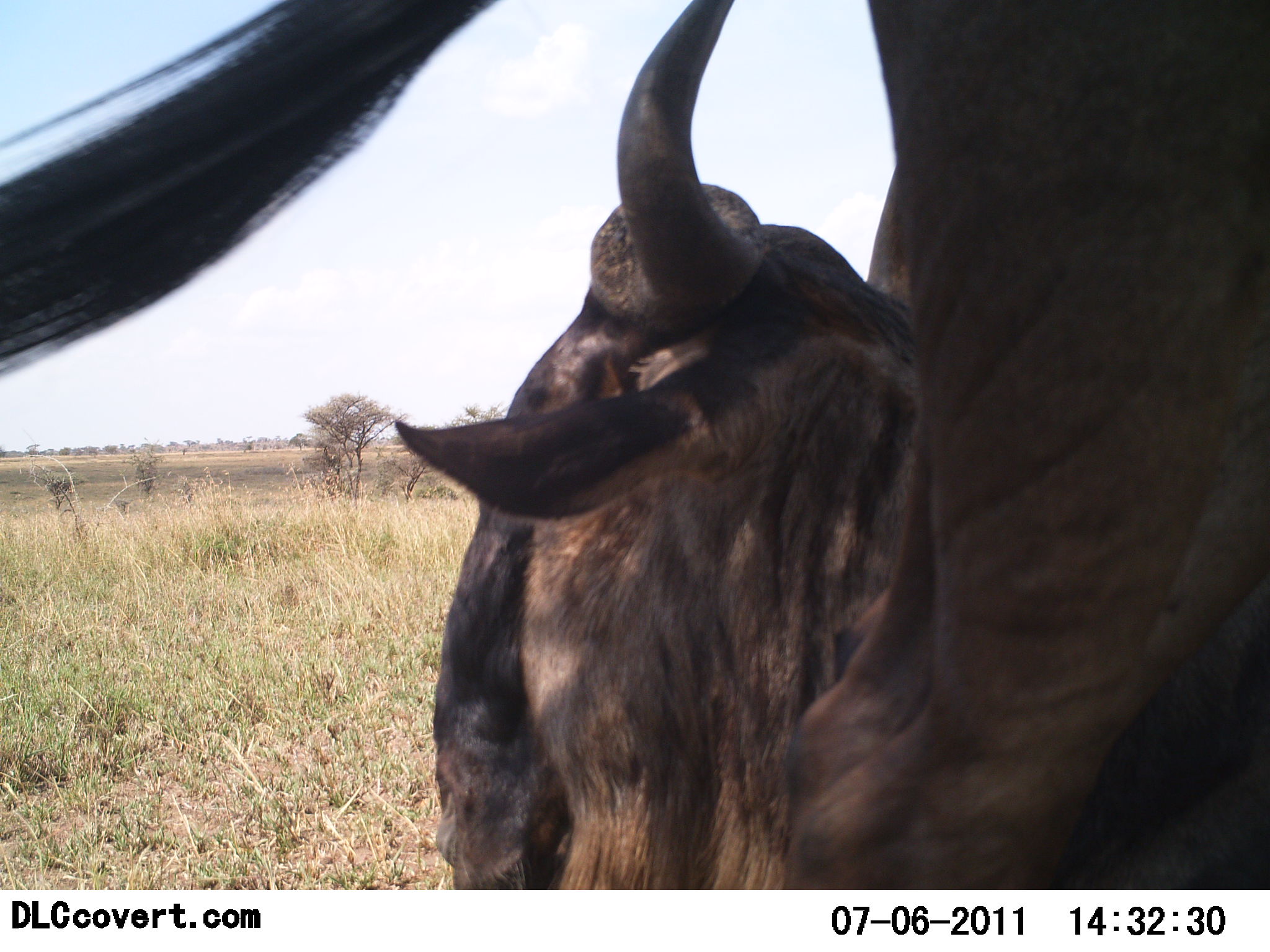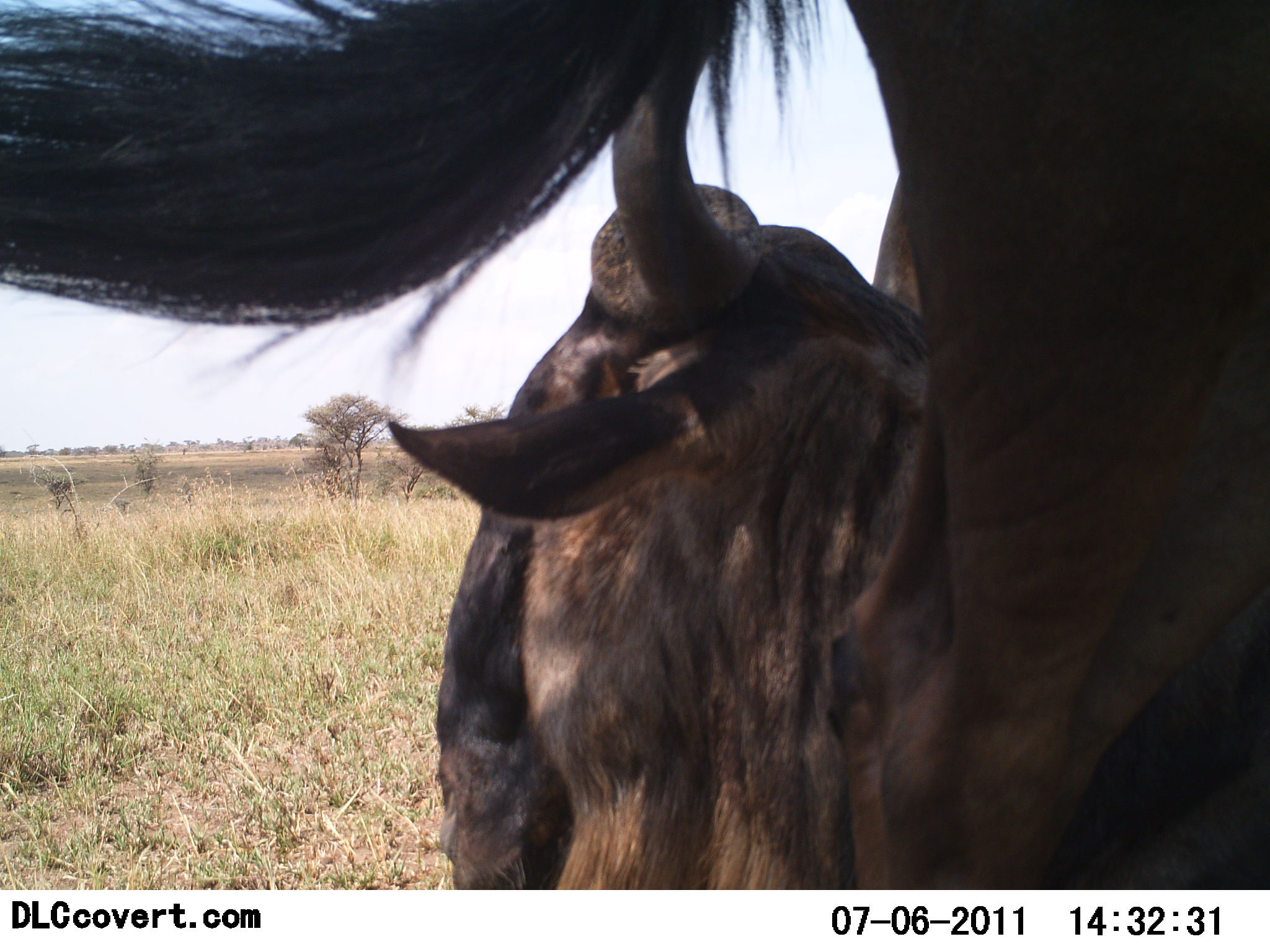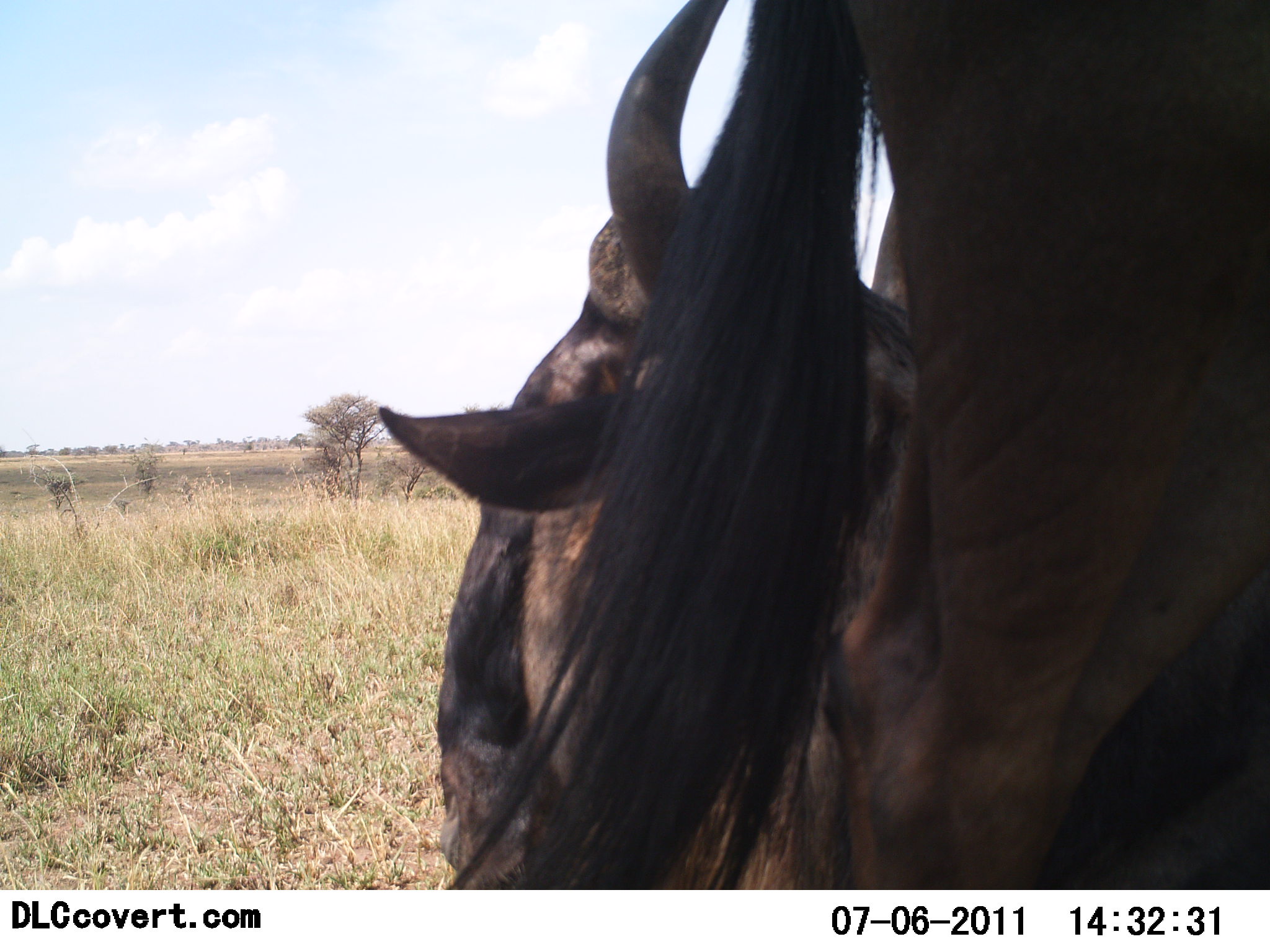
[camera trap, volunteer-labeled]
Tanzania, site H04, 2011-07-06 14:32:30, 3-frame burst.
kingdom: Animalia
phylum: Chordata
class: Mammalia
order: Artiodactyla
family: Bovidae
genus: Connochaetes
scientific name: Connochaetes taurinus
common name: blue wildebeest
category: wildebeest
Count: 2.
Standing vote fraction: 73%.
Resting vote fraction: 91%.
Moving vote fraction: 0%.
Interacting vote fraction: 0%.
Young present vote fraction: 0%.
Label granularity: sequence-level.